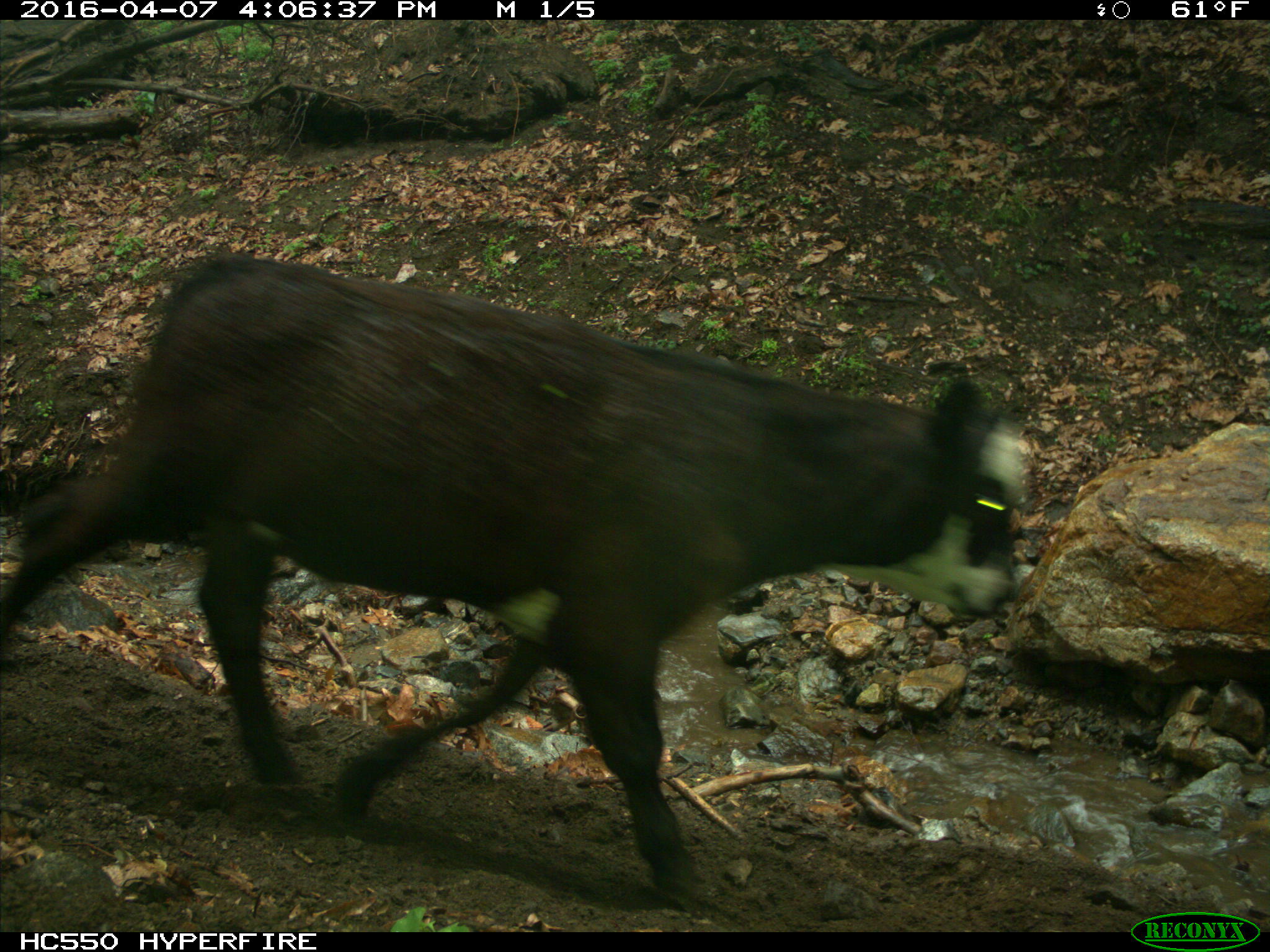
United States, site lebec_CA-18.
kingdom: Animalia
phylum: Chordata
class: Mammalia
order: Artiodactyla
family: Bovidae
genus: Bos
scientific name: Bos taurus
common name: domestic cow